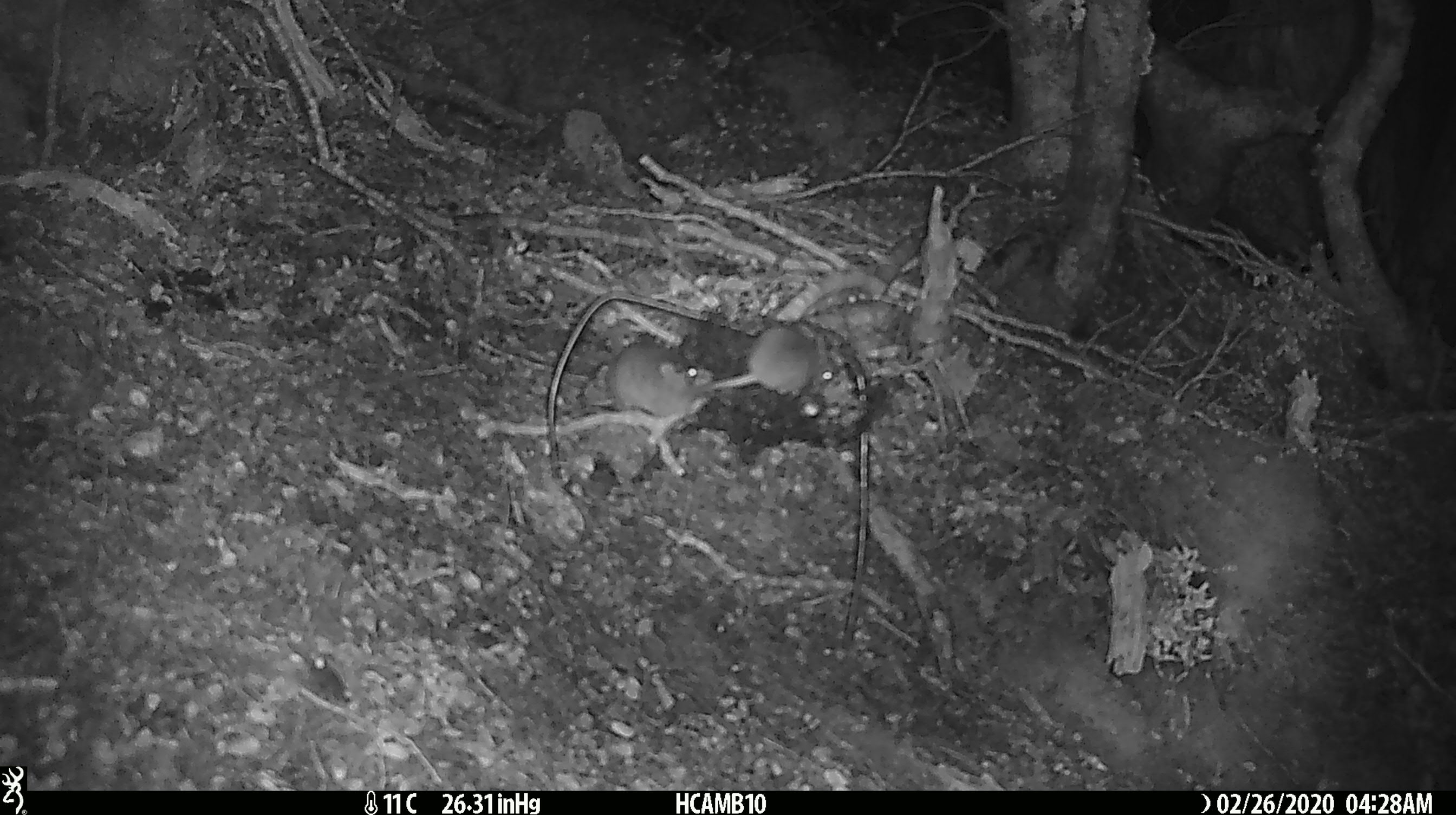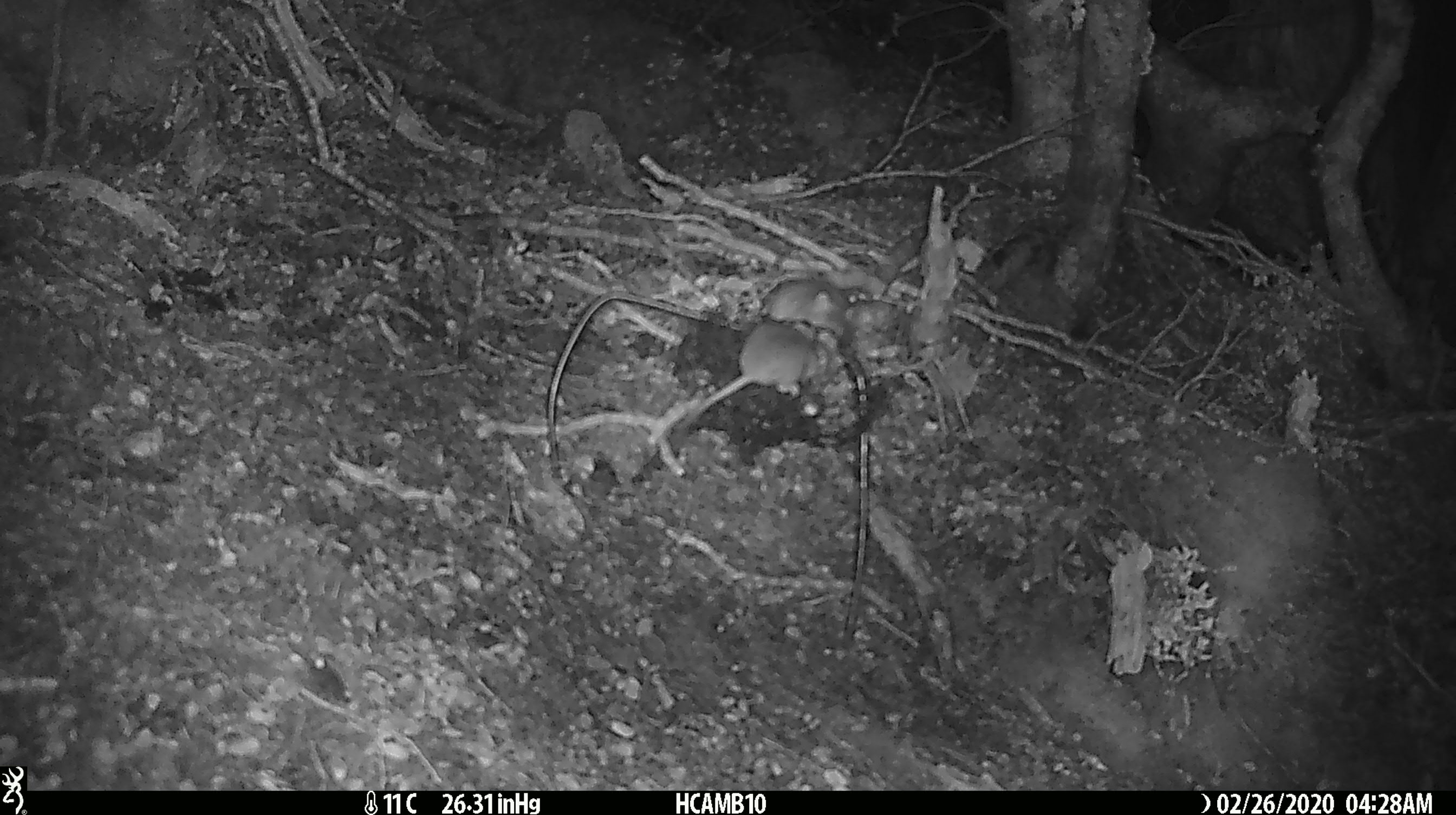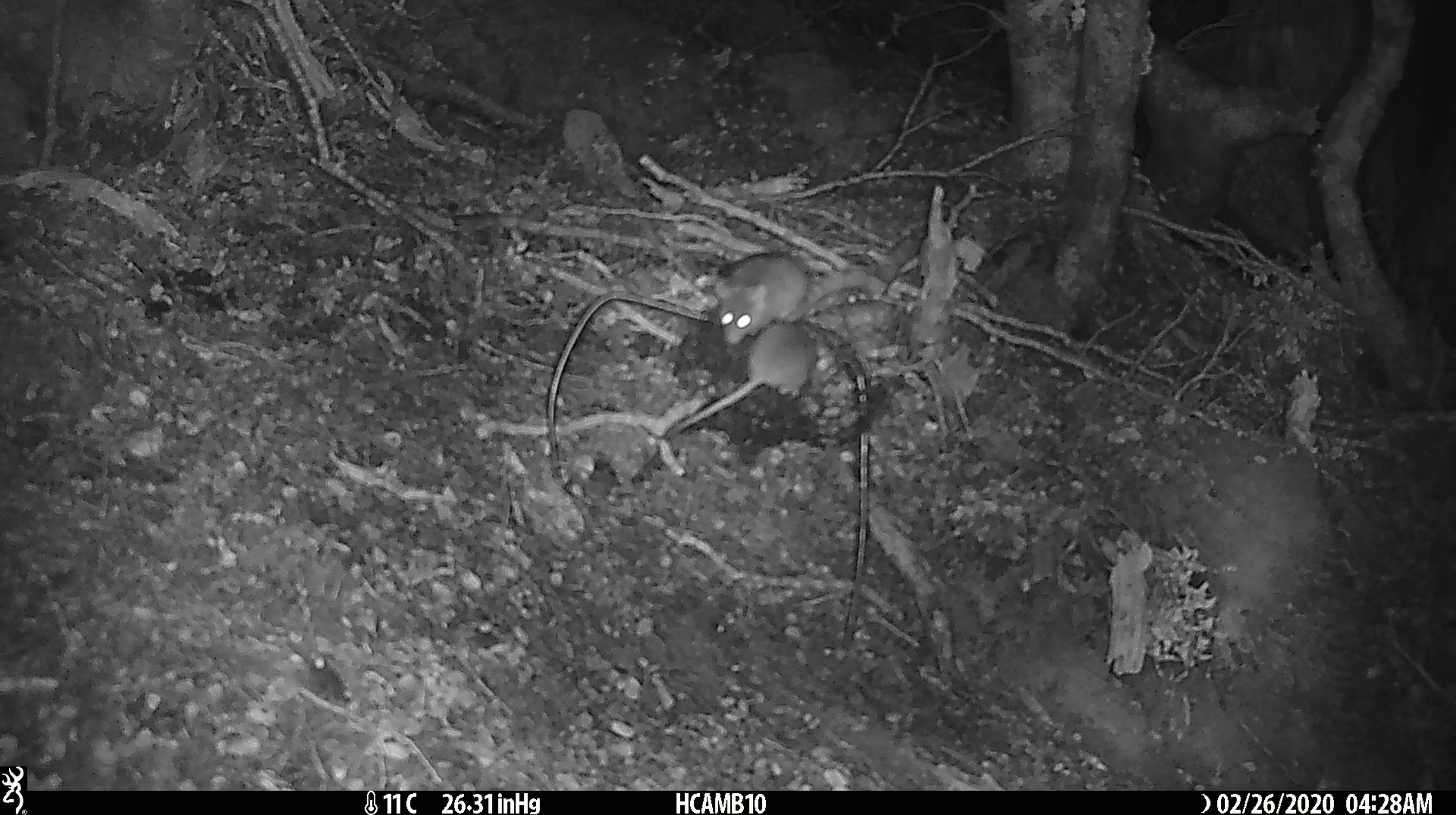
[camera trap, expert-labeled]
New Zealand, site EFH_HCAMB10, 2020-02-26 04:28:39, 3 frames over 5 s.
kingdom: Animalia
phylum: Chordata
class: Mammalia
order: Rodentia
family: Muridae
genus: Mus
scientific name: Mus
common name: mouse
Mouse (Mus).